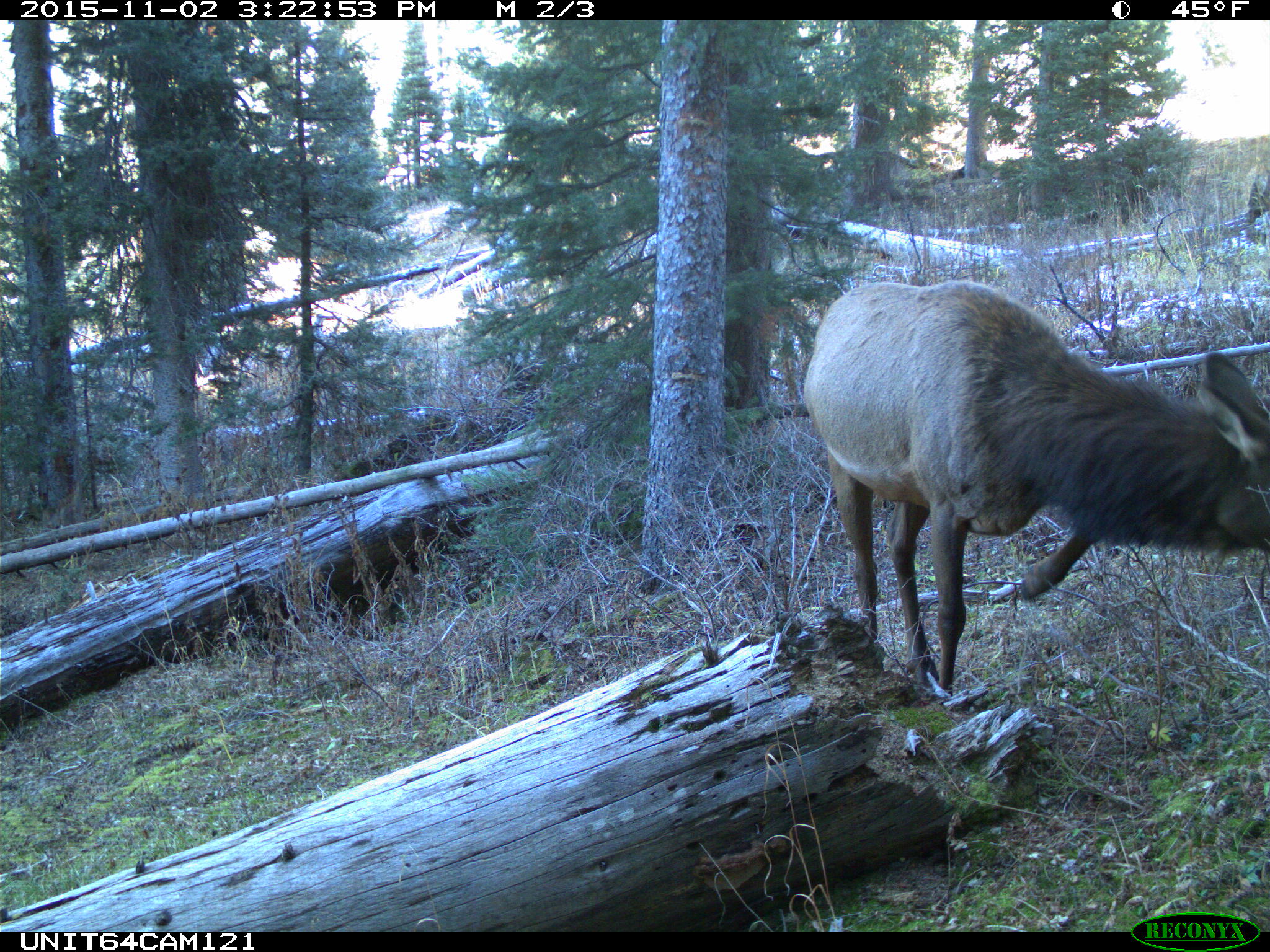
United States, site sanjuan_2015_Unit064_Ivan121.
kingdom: Animalia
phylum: Chordata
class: Mammalia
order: Artiodactyla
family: Cervidae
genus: Cervus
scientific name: Cervus elaphus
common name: red deer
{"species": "Cervus elaphus (red deer)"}